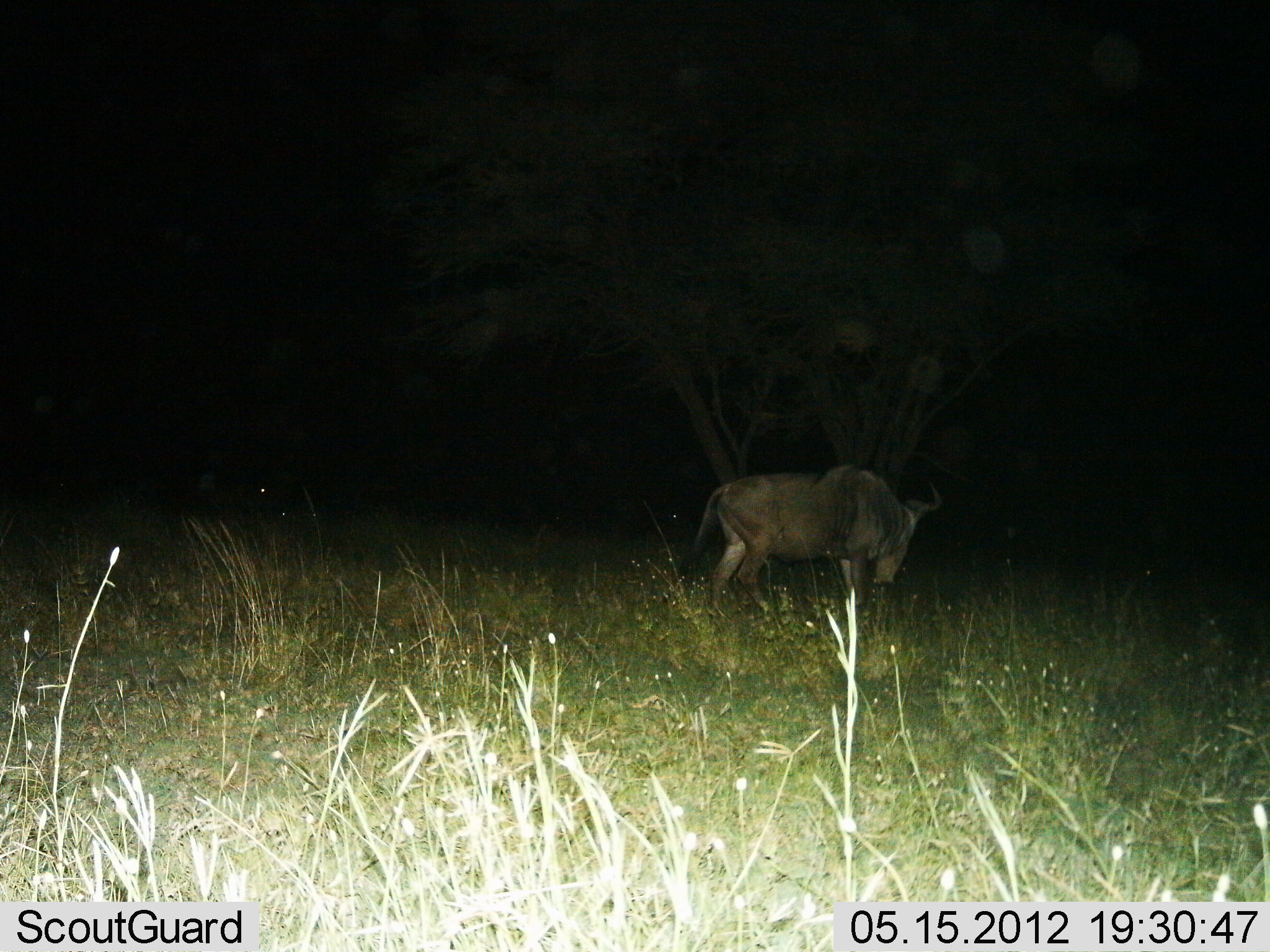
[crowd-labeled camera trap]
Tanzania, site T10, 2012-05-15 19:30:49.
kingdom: Animalia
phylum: Chordata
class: Mammalia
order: Artiodactyla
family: Bovidae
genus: Connochaetes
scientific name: Connochaetes taurinus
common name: blue wildebeest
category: wildebeest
Wildebeest (blue wildebeest) (Connochaetes taurinus), count 1. Behavior (volunteer vote fractions): standing 90%, resting 0%, moving 0%, interacting 0%. Young present (vote fraction): 0%. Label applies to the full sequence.